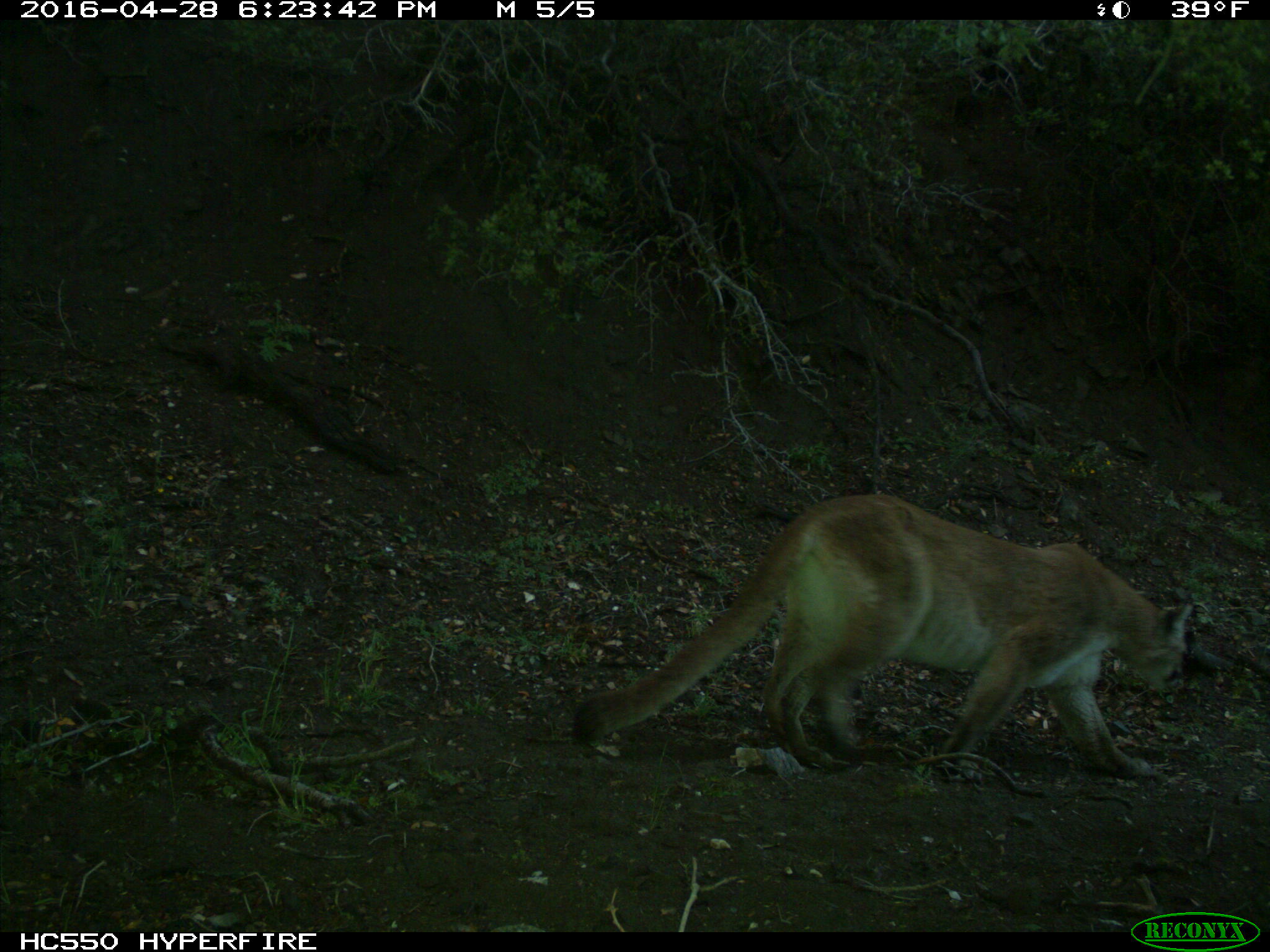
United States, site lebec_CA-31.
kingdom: Animalia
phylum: Chordata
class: Mammalia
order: Carnivora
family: Felidae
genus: Puma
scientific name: Puma concolor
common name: mountain lion